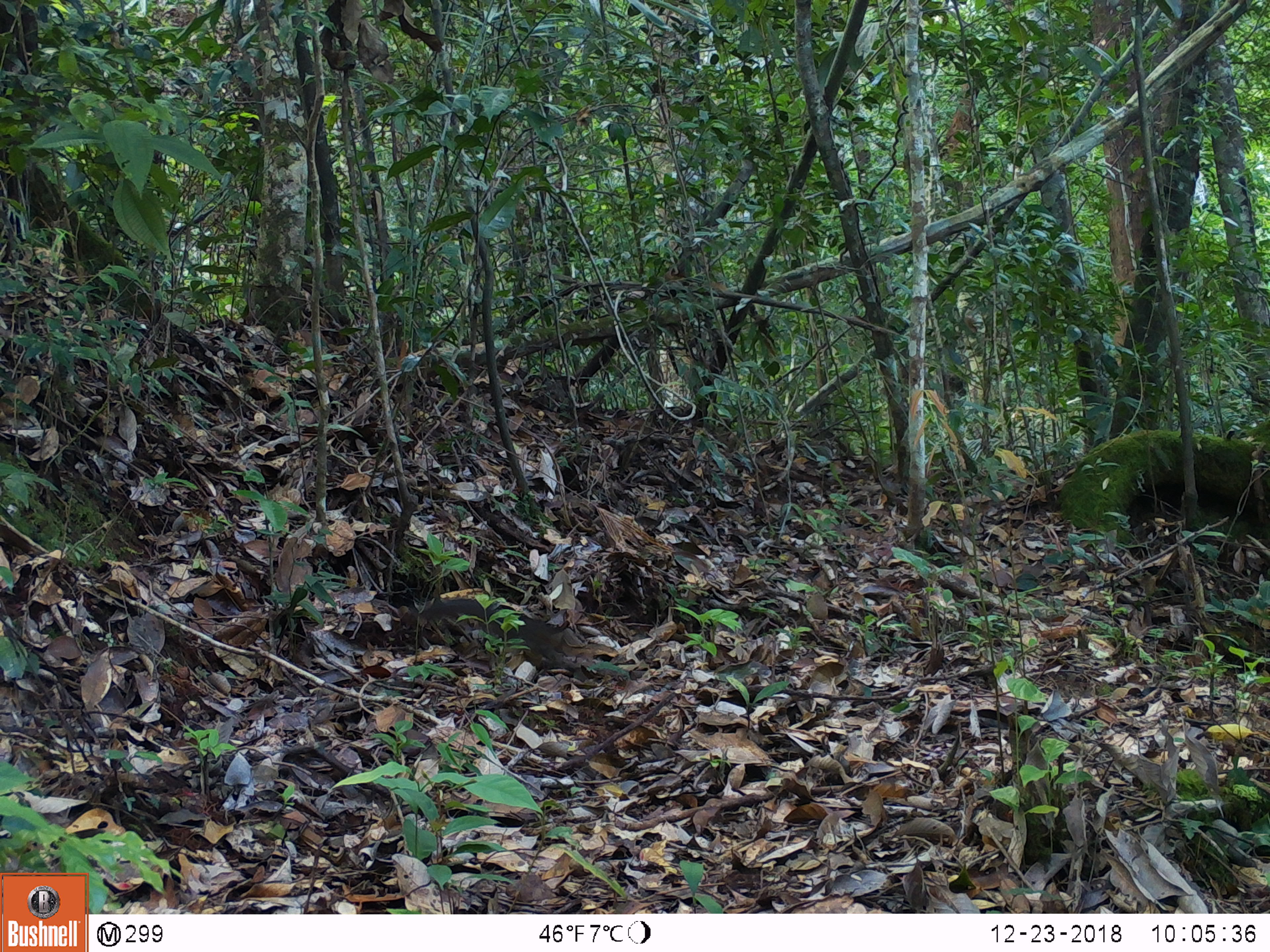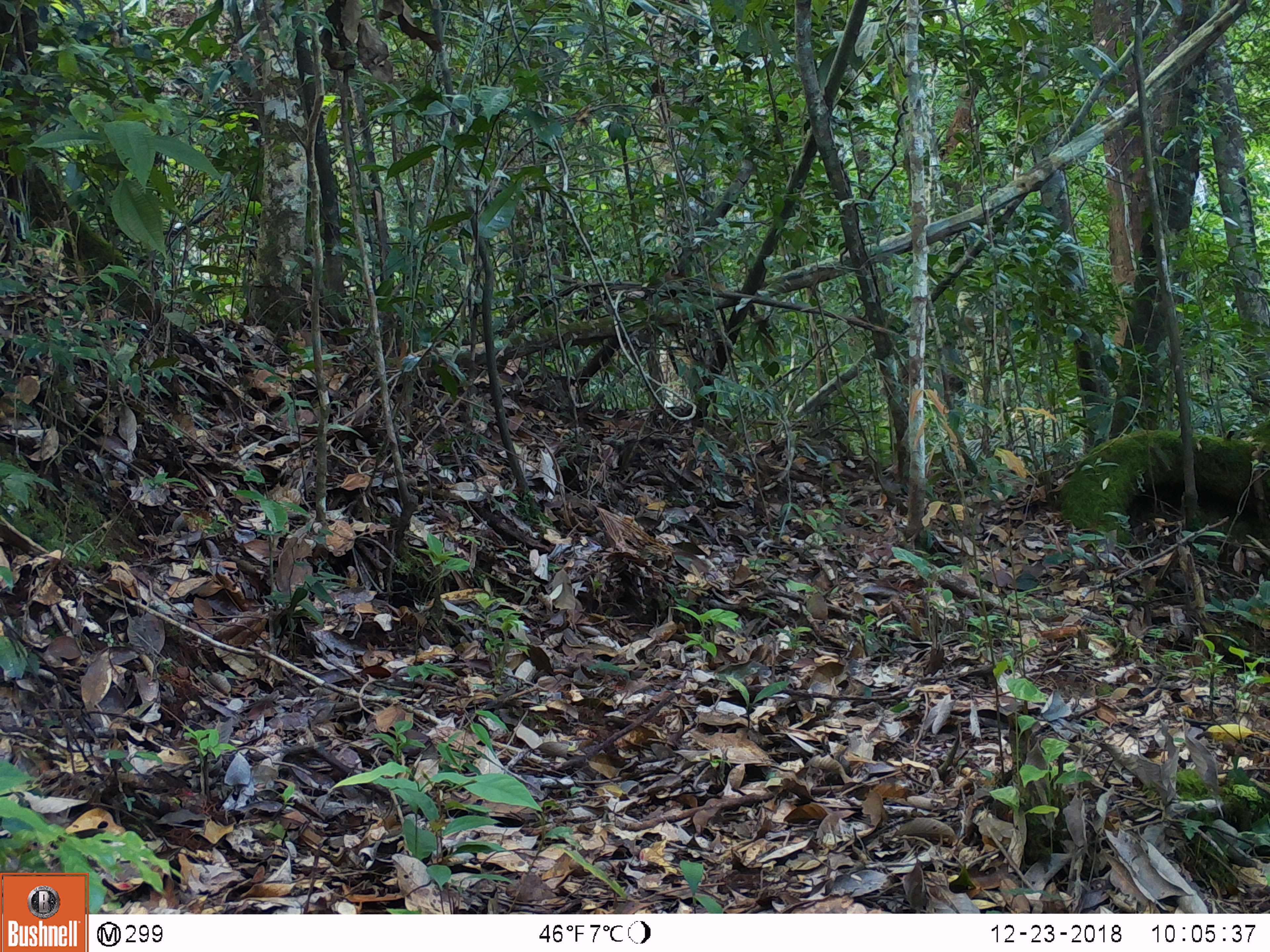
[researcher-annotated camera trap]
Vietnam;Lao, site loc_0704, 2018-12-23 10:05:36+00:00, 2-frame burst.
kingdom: Animalia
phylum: Chordata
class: Mammalia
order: Rodentia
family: Sciuridae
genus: Sciurus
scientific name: Sciurus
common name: squirrel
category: unidentified squirrel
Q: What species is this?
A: Unidentified squirrel (squirrel) (Sciurus).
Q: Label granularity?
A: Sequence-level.